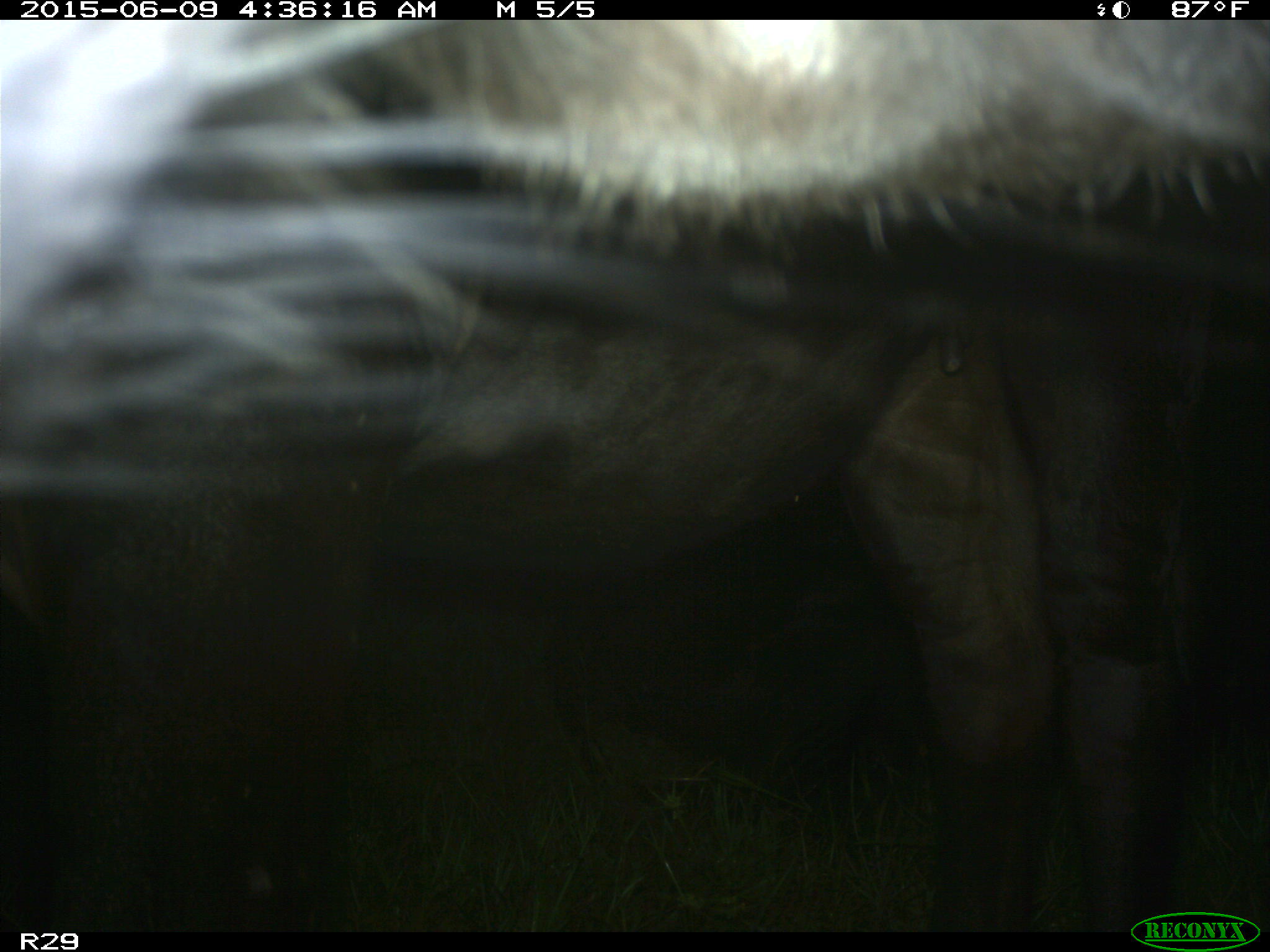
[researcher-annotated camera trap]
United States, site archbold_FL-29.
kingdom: Animalia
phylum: Chordata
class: Mammalia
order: Artiodactyla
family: Bovidae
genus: Bos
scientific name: Bos taurus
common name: domestic cow